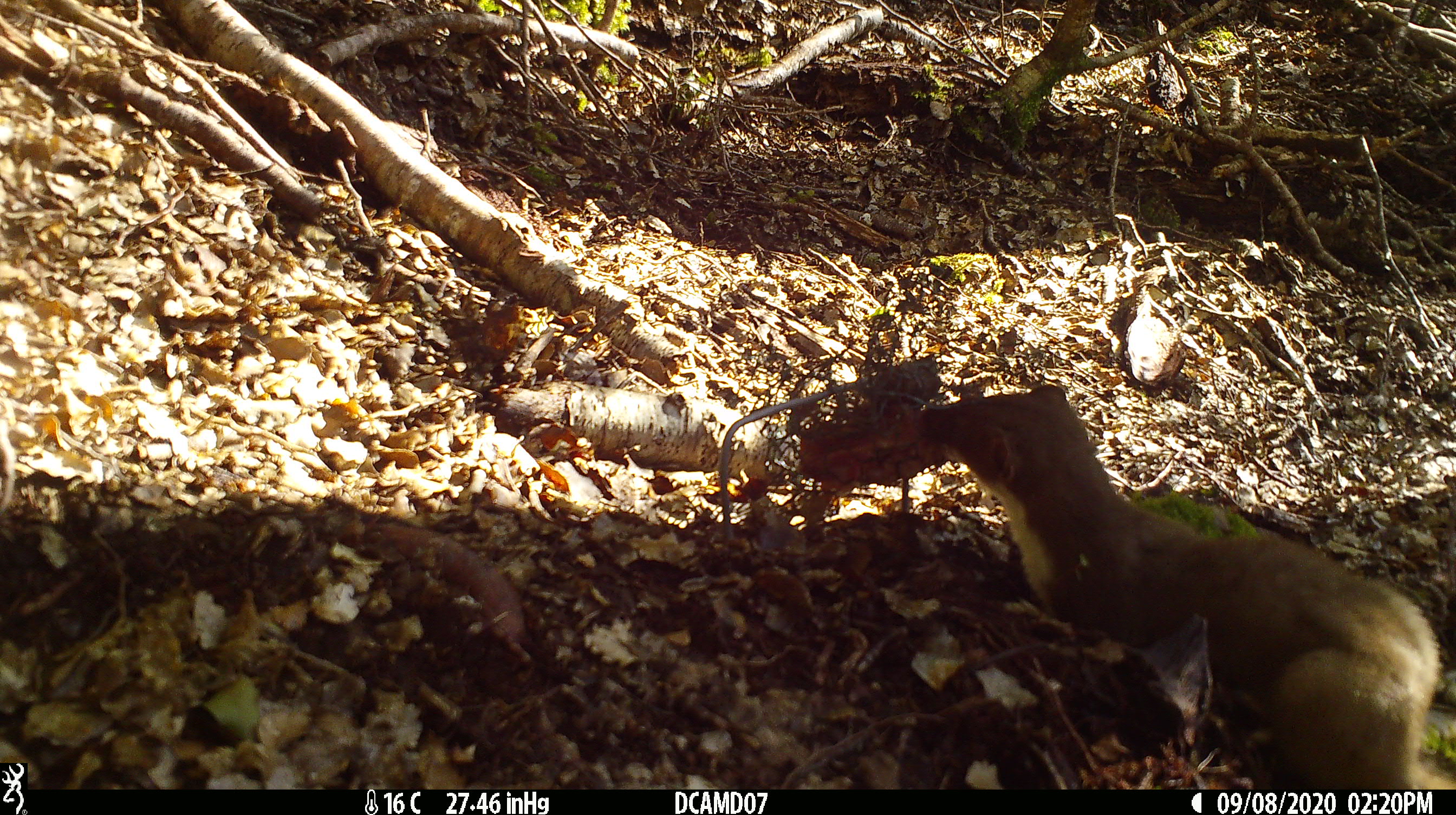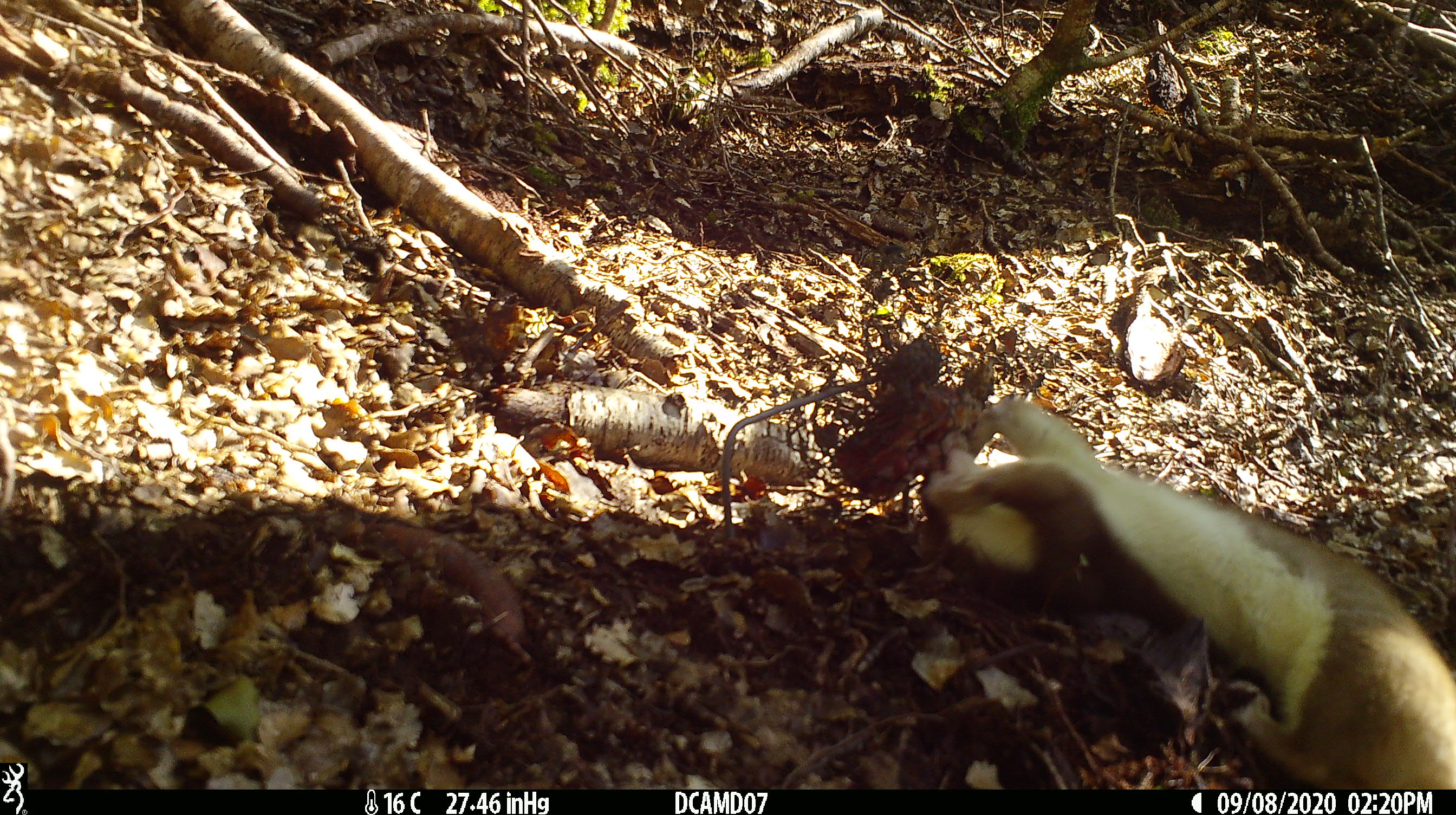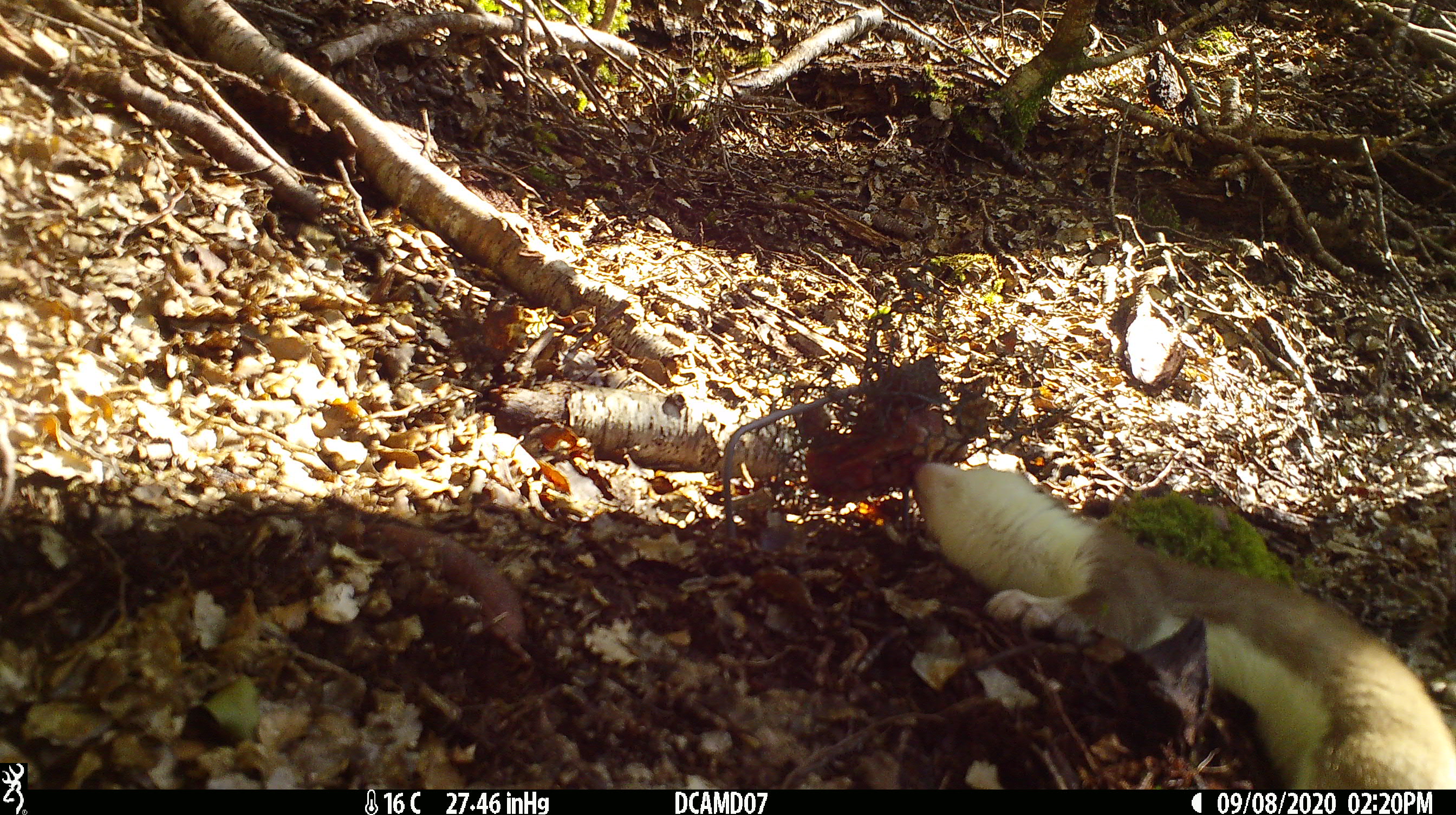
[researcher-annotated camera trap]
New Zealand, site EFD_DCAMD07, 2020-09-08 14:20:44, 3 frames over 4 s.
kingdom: Animalia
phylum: Chordata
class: Mammalia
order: Carnivora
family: Mustelidae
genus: Mustela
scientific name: Mustela erminea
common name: stoat